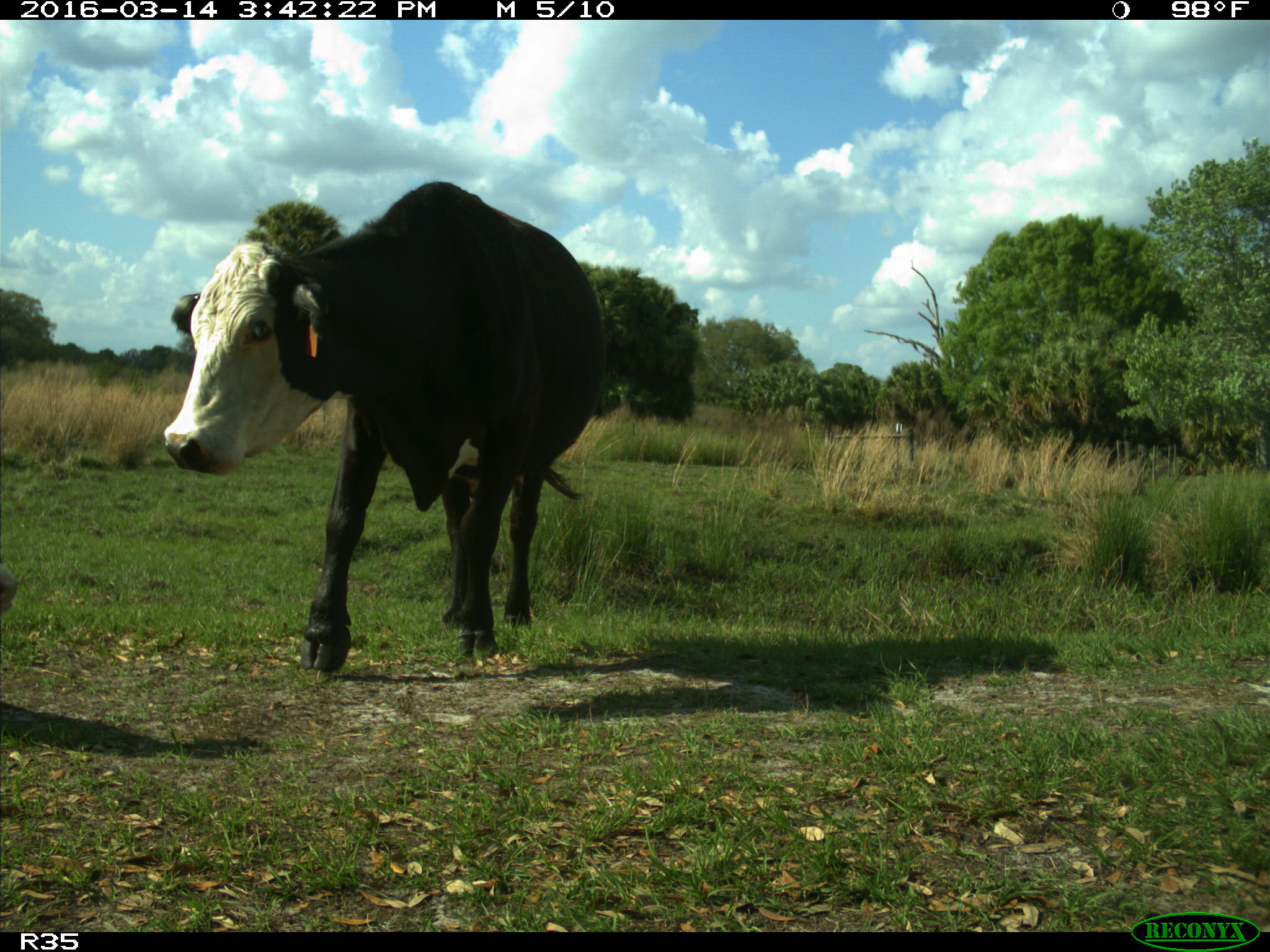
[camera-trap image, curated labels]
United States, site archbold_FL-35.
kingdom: Animalia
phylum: Chordata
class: Mammalia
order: Artiodactyla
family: Bovidae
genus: Bos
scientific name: Bos taurus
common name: domestic cow